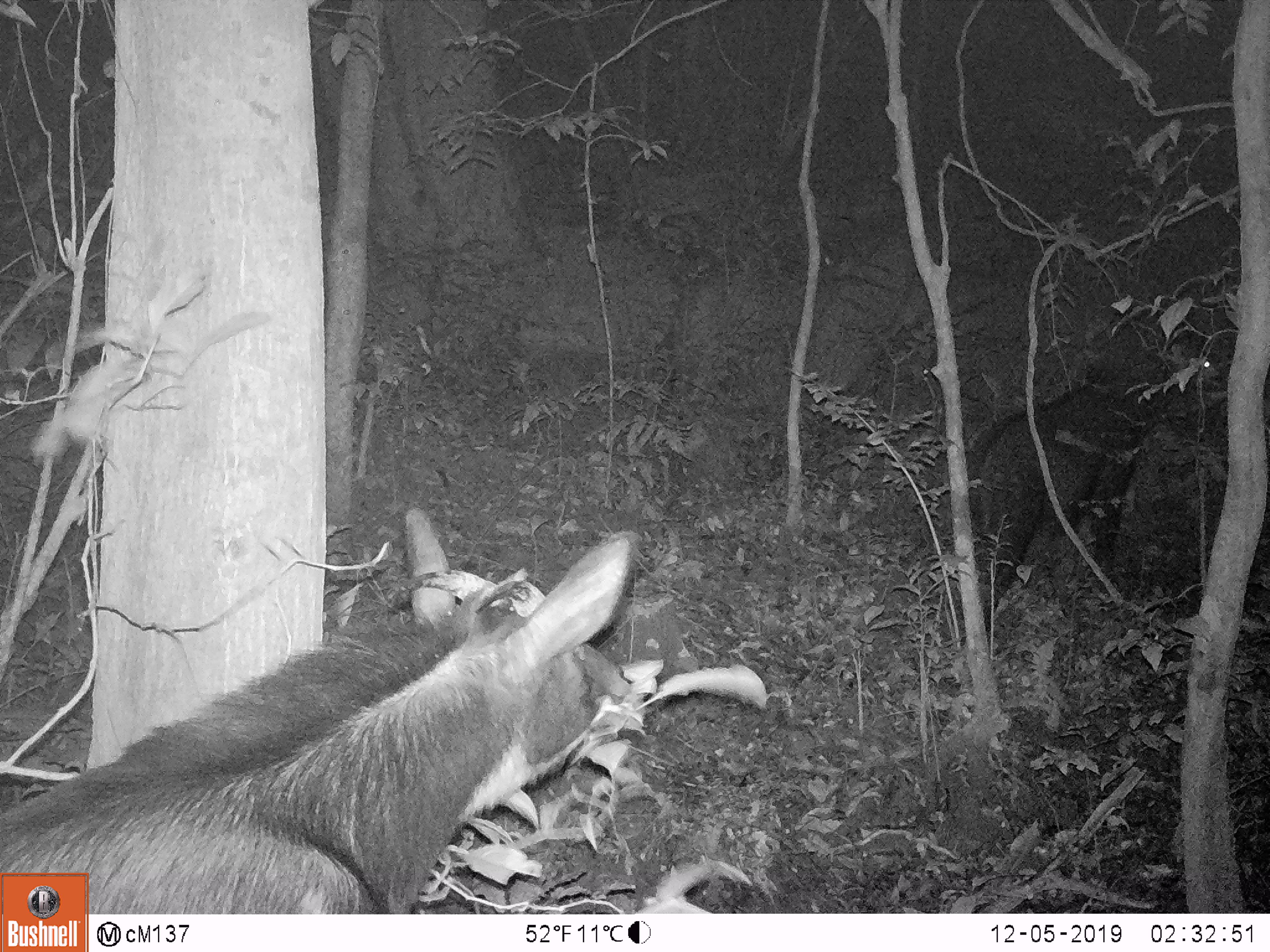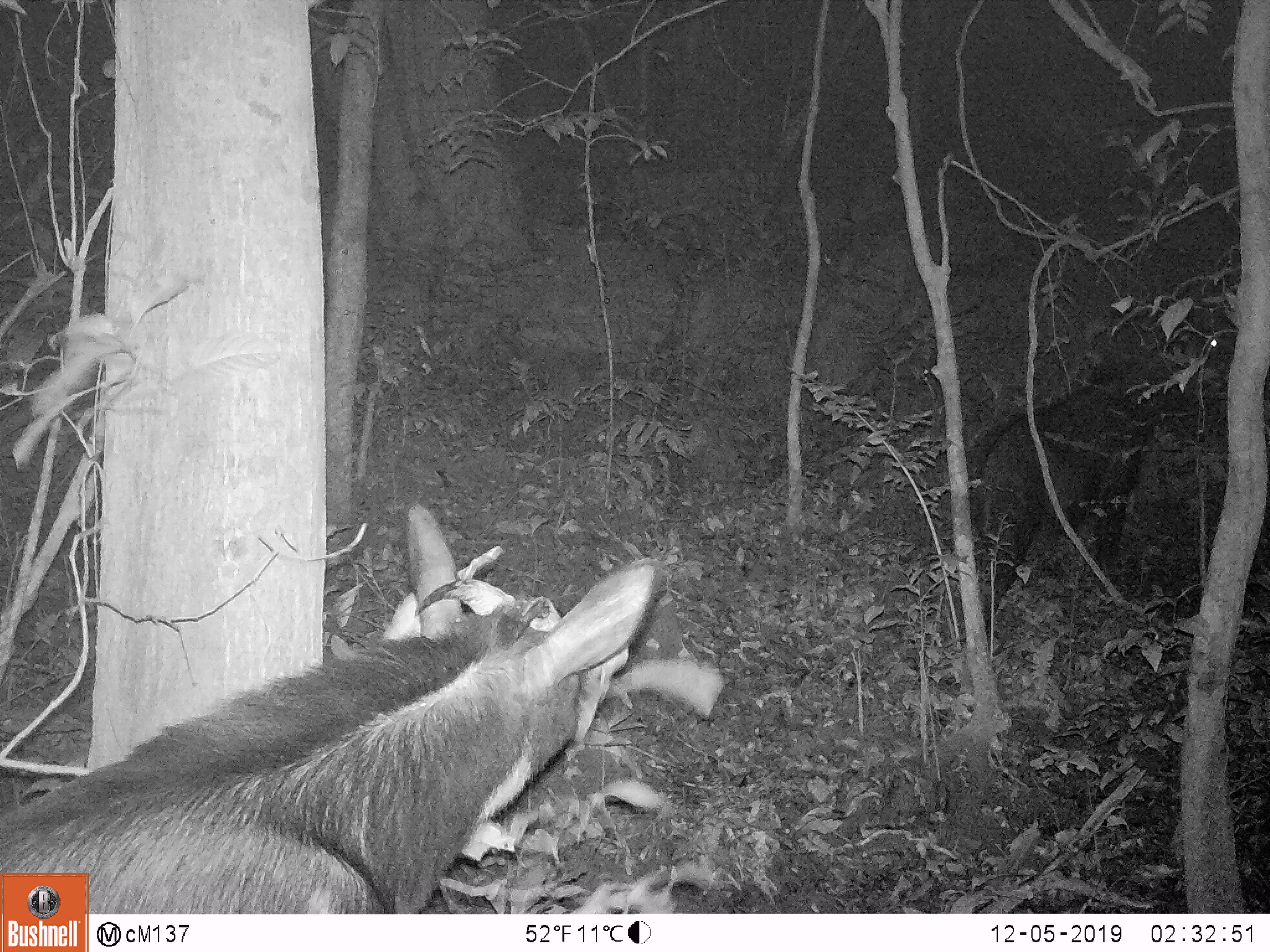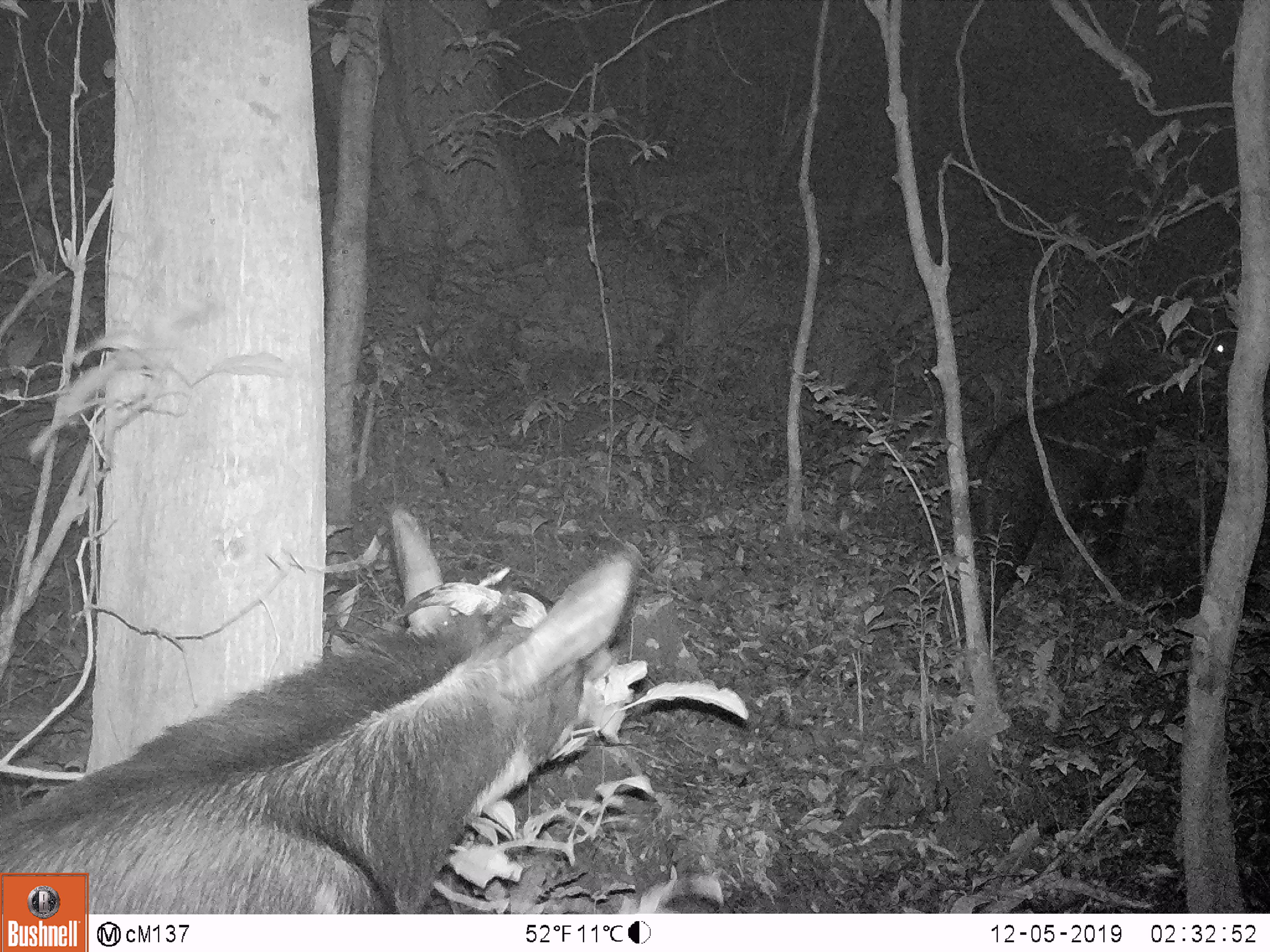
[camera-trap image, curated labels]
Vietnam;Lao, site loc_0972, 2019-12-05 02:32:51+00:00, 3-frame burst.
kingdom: Animalia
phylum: Chordata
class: Mammalia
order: Artiodactyla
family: Bovidae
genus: Capricornis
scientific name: Capricornis sumatraensis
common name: chinese serow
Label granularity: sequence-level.